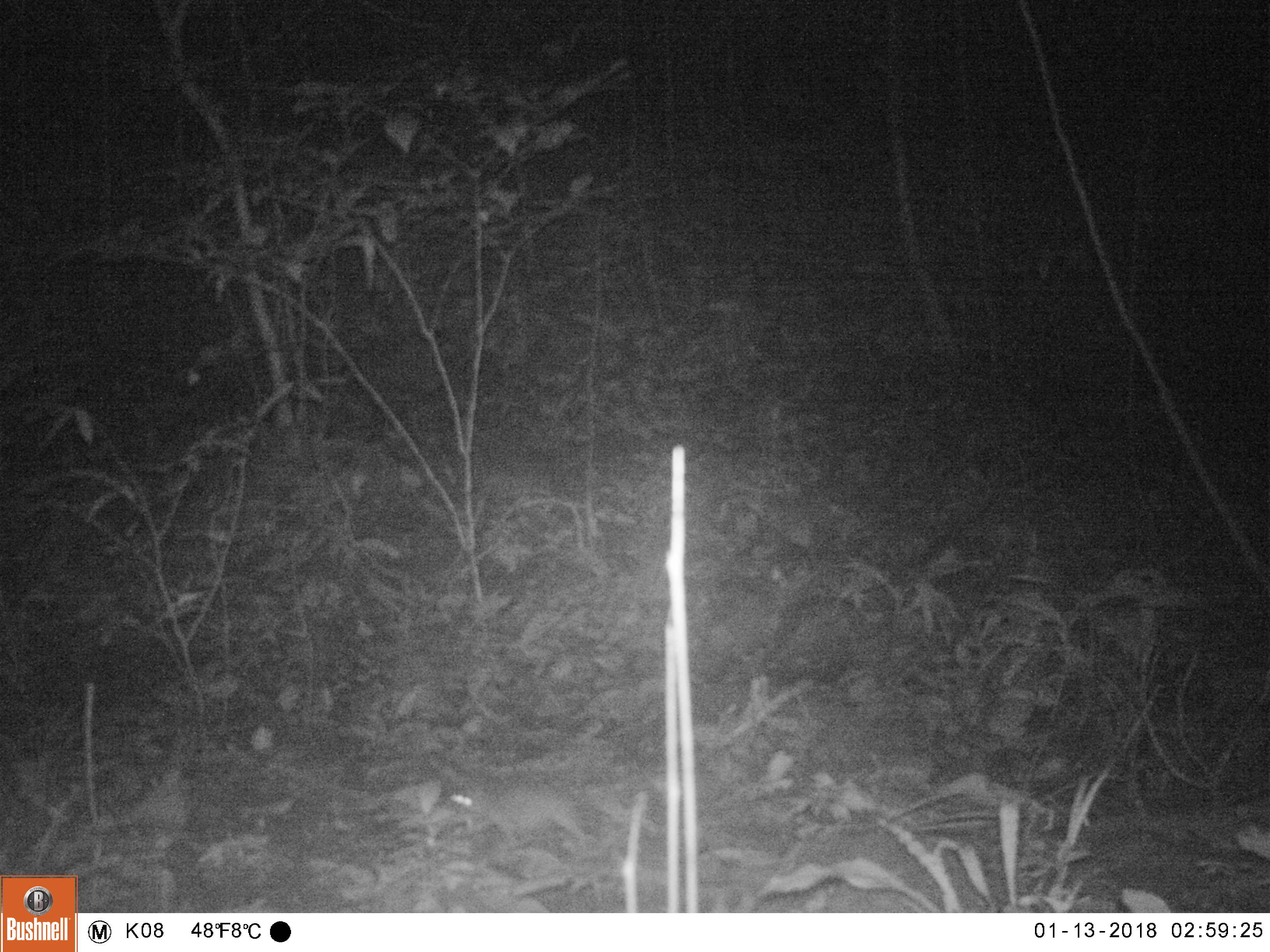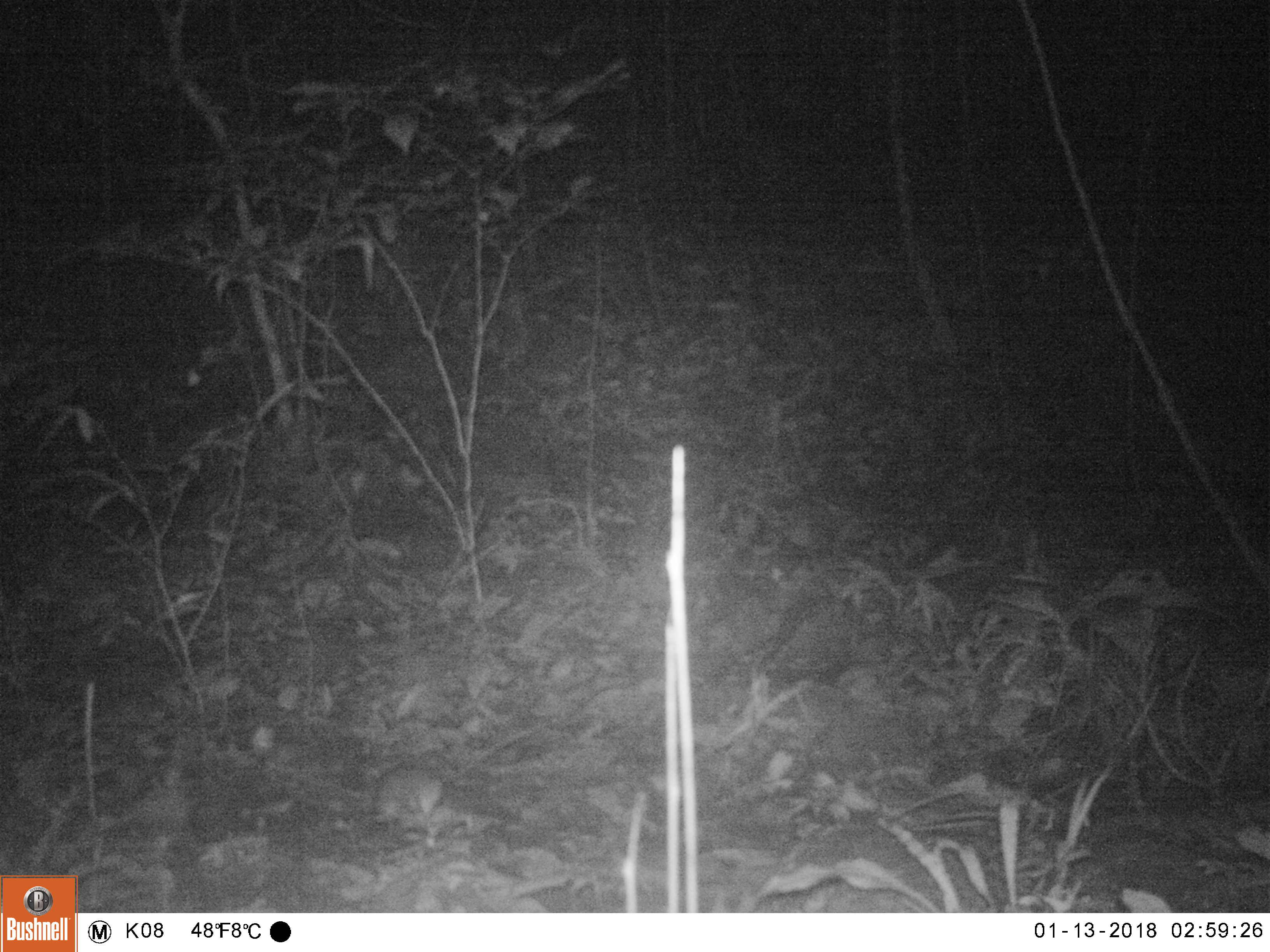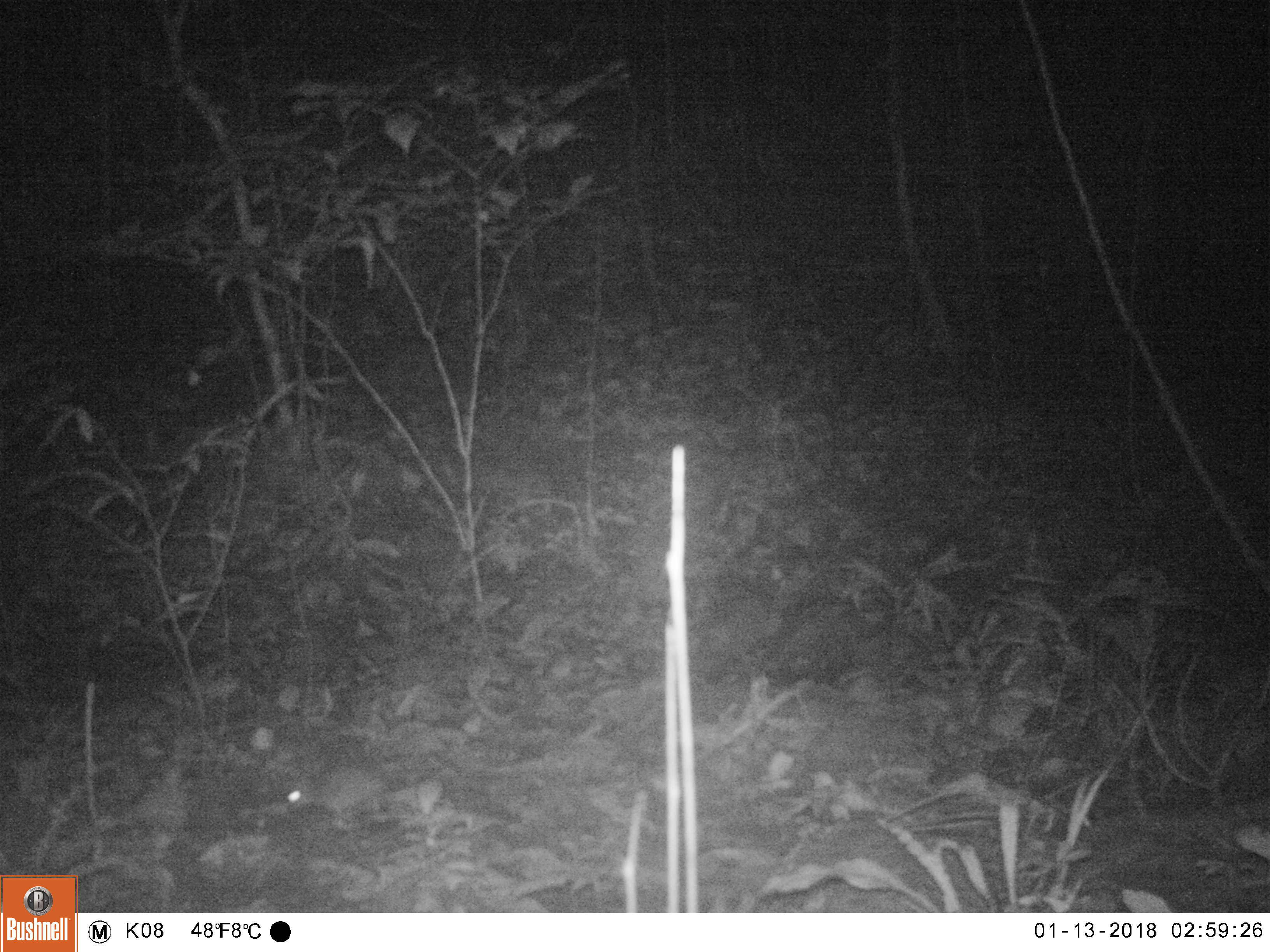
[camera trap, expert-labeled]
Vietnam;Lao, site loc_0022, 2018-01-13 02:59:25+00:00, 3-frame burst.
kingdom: Animalia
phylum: Chordata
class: Mammalia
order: Rodentia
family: Muridae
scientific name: Muridae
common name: old-world mice and rats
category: unidentified murid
Unidentified murid (old-world mice and rats) (Muridae). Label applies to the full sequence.